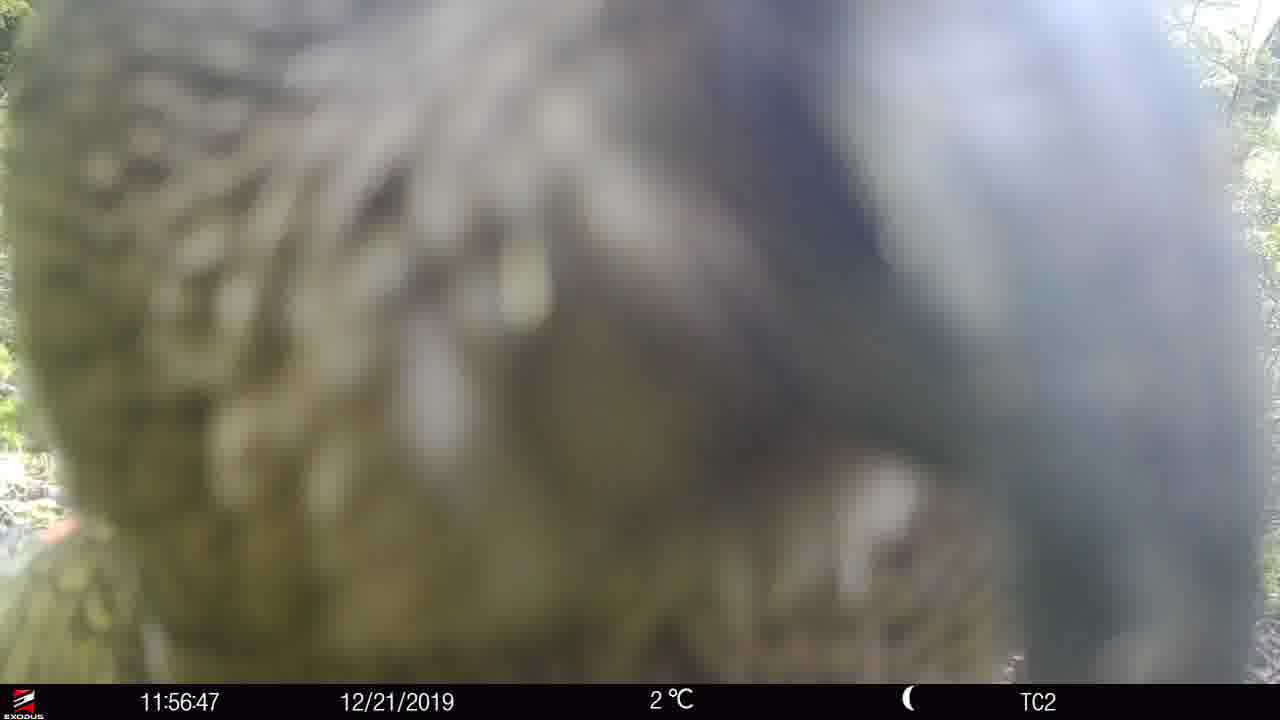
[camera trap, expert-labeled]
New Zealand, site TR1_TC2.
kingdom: Animalia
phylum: Chordata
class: Aves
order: Psittaciformes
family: Strigopidae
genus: Nestor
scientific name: Nestor notabilis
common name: kea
Kea (Nestor notabilis).